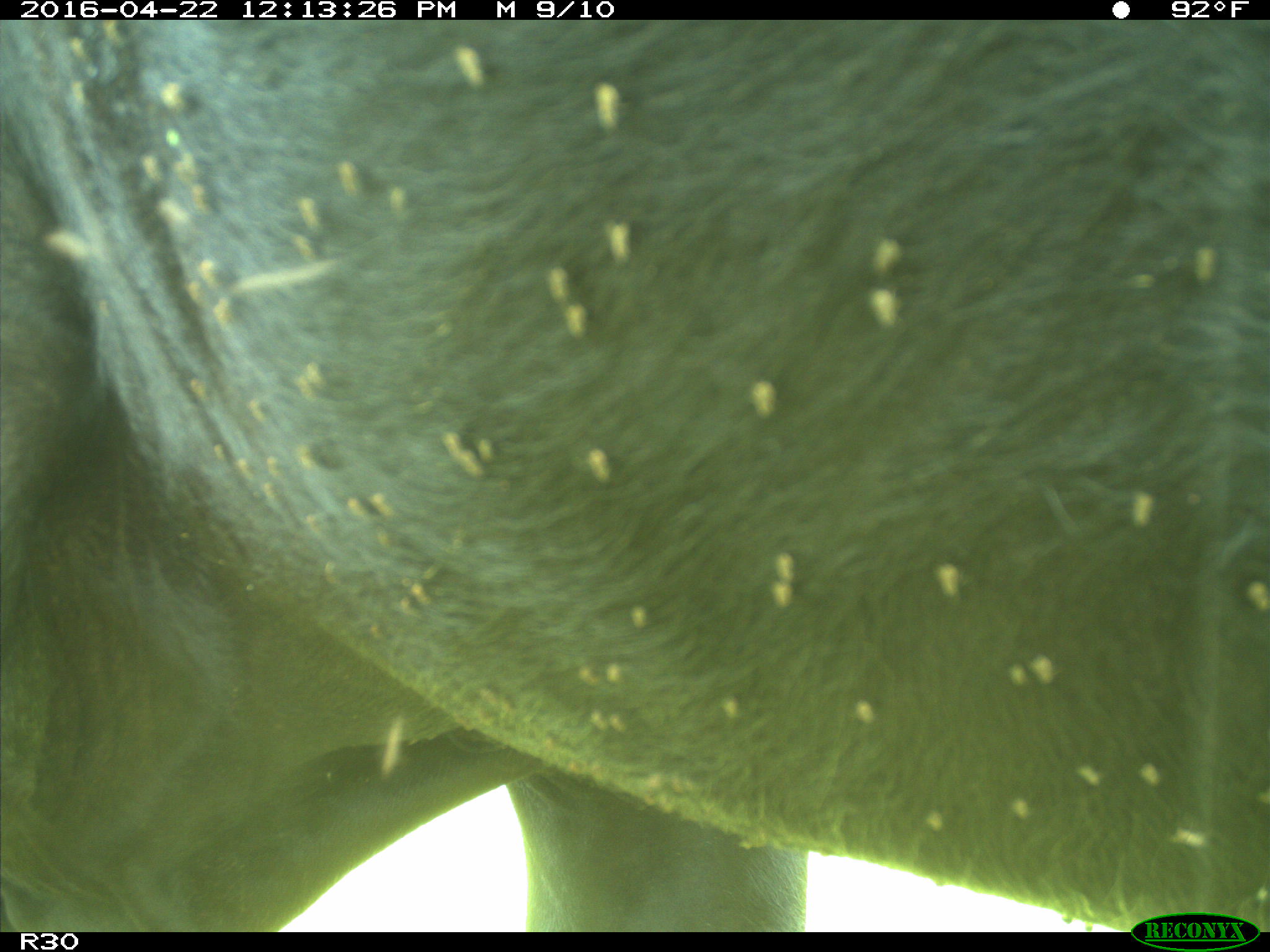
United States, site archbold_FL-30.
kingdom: Animalia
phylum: Chordata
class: Mammalia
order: Artiodactyla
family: Bovidae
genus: Bos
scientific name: Bos taurus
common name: domestic cow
Bos taurus (domestic cow).